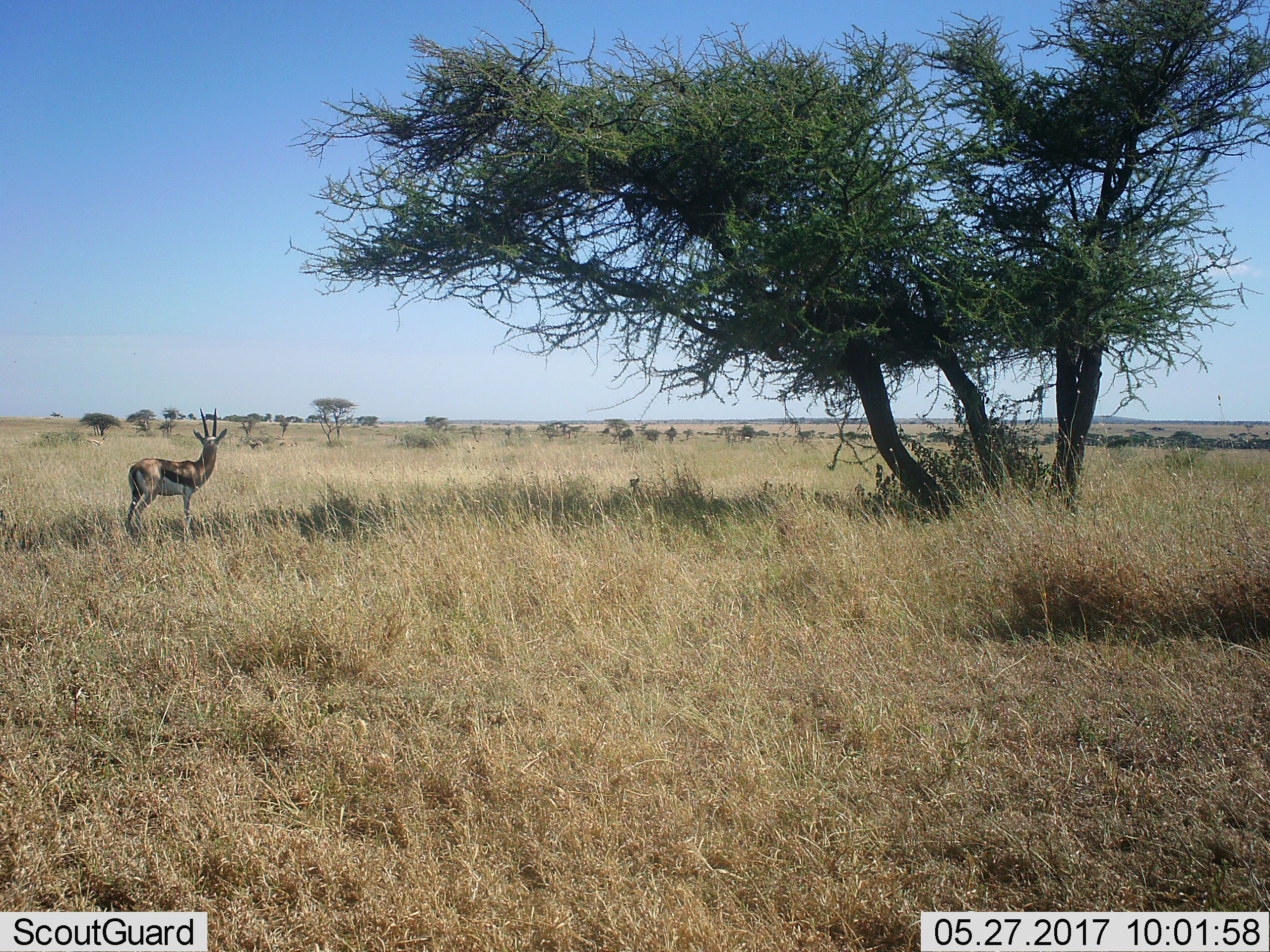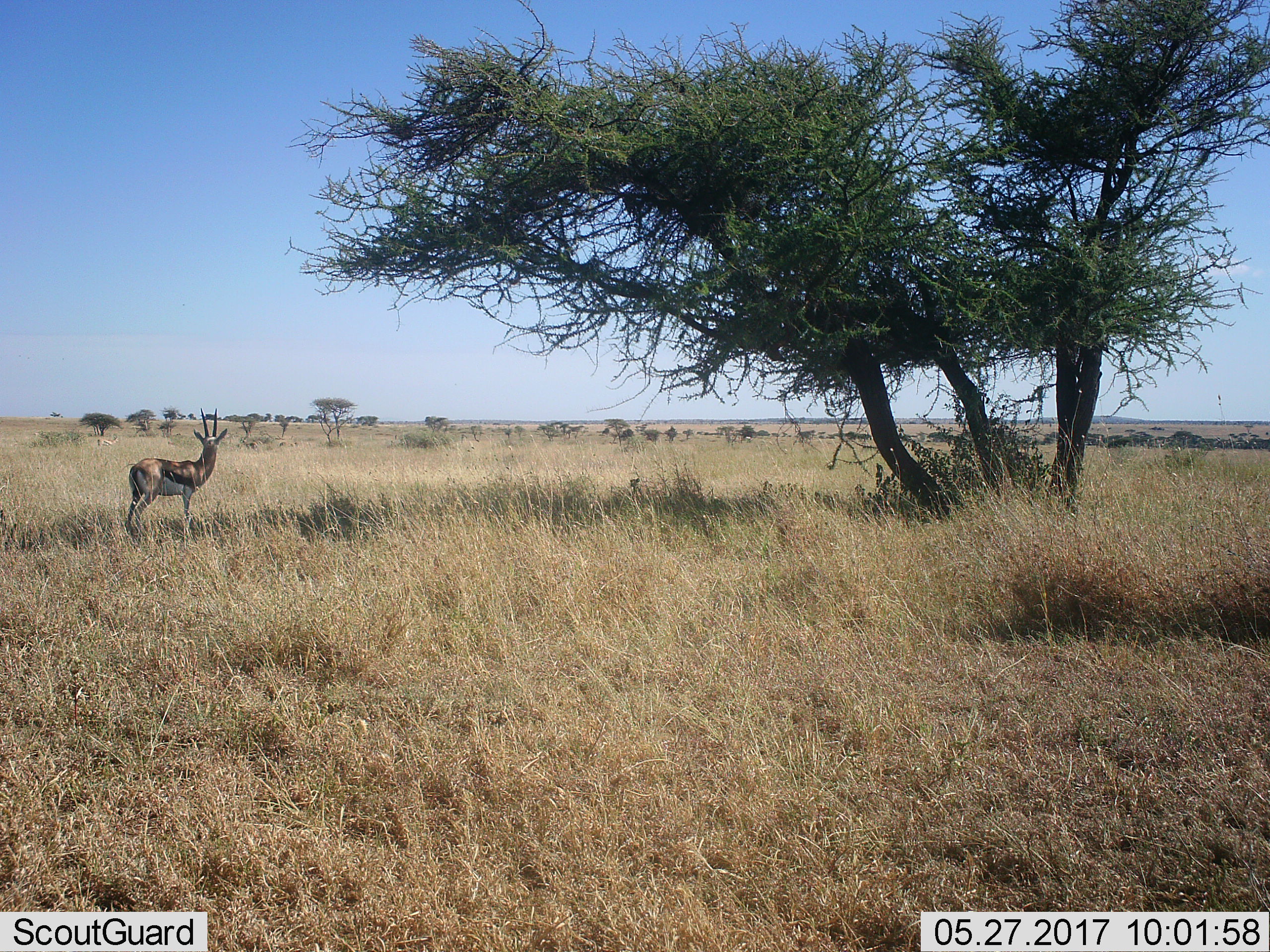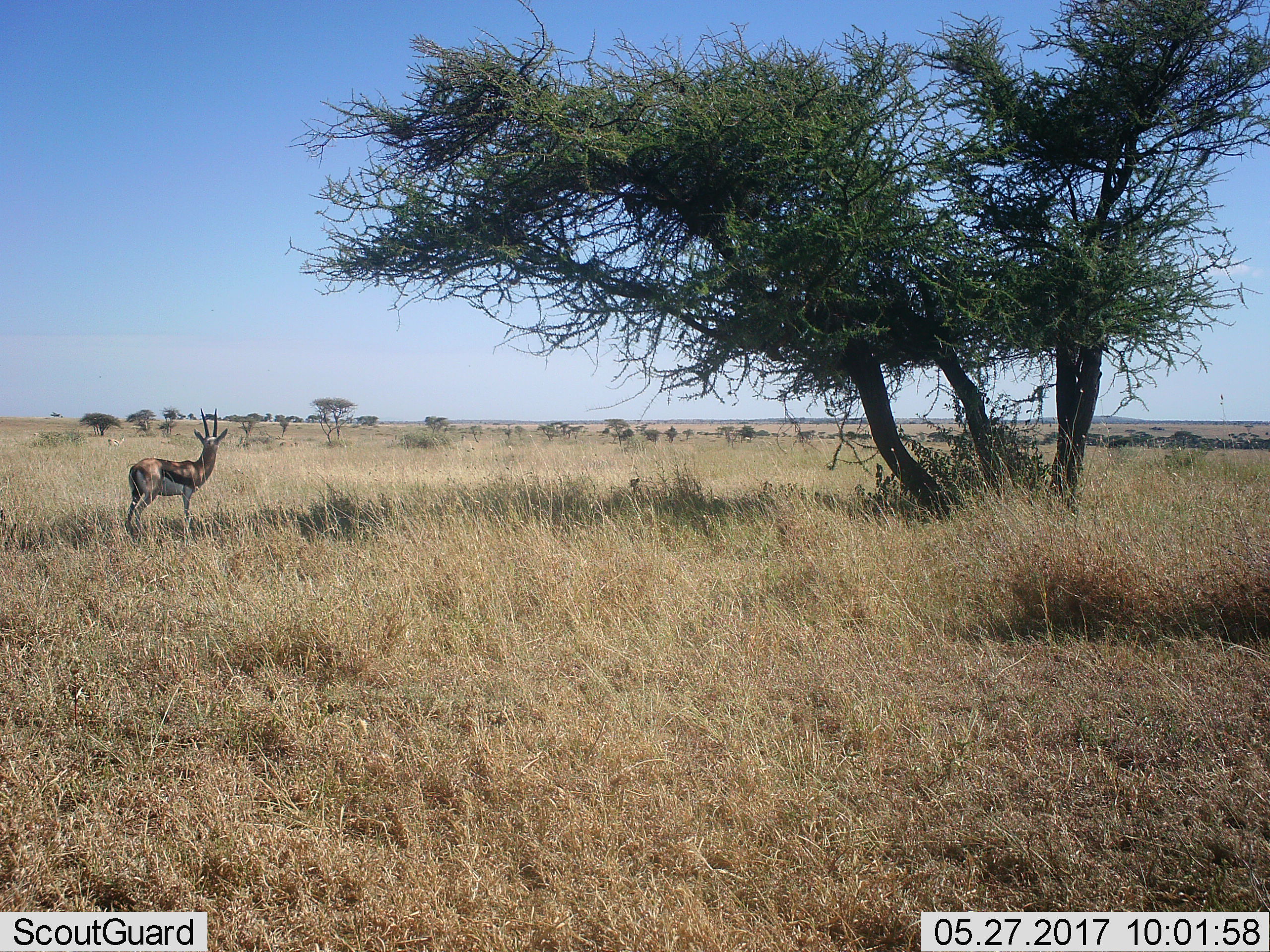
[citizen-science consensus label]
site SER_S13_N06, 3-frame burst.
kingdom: Animalia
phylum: Chordata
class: Mammalia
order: Artiodactyla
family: Bovidae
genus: Eudorcas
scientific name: Eudorcas thomsonii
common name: thomson's gazelle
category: gazellethomsons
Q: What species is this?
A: Gazellethomsons (thomson's gazelle) (Eudorcas thomsonii).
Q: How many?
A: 3.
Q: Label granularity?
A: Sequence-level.